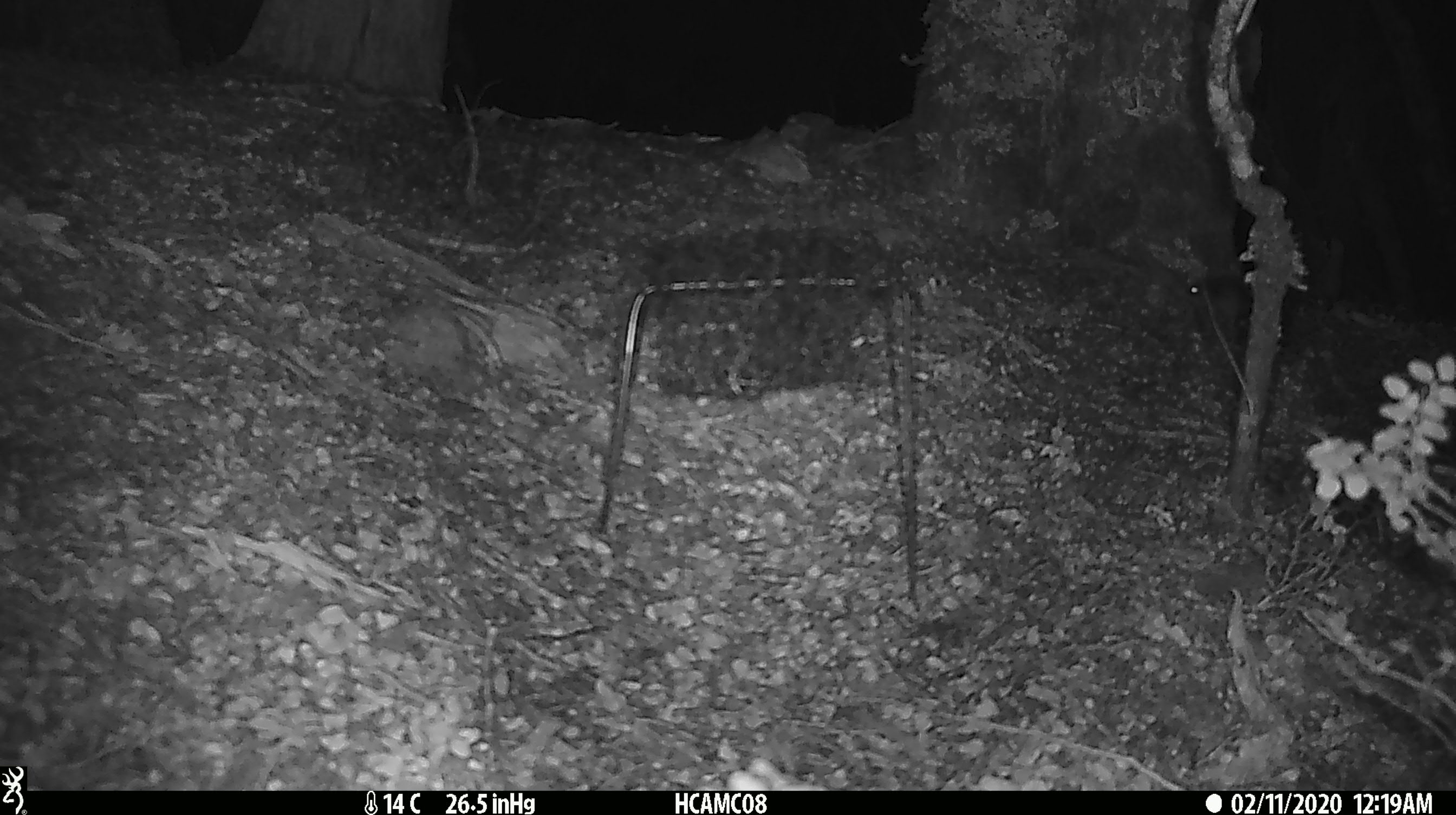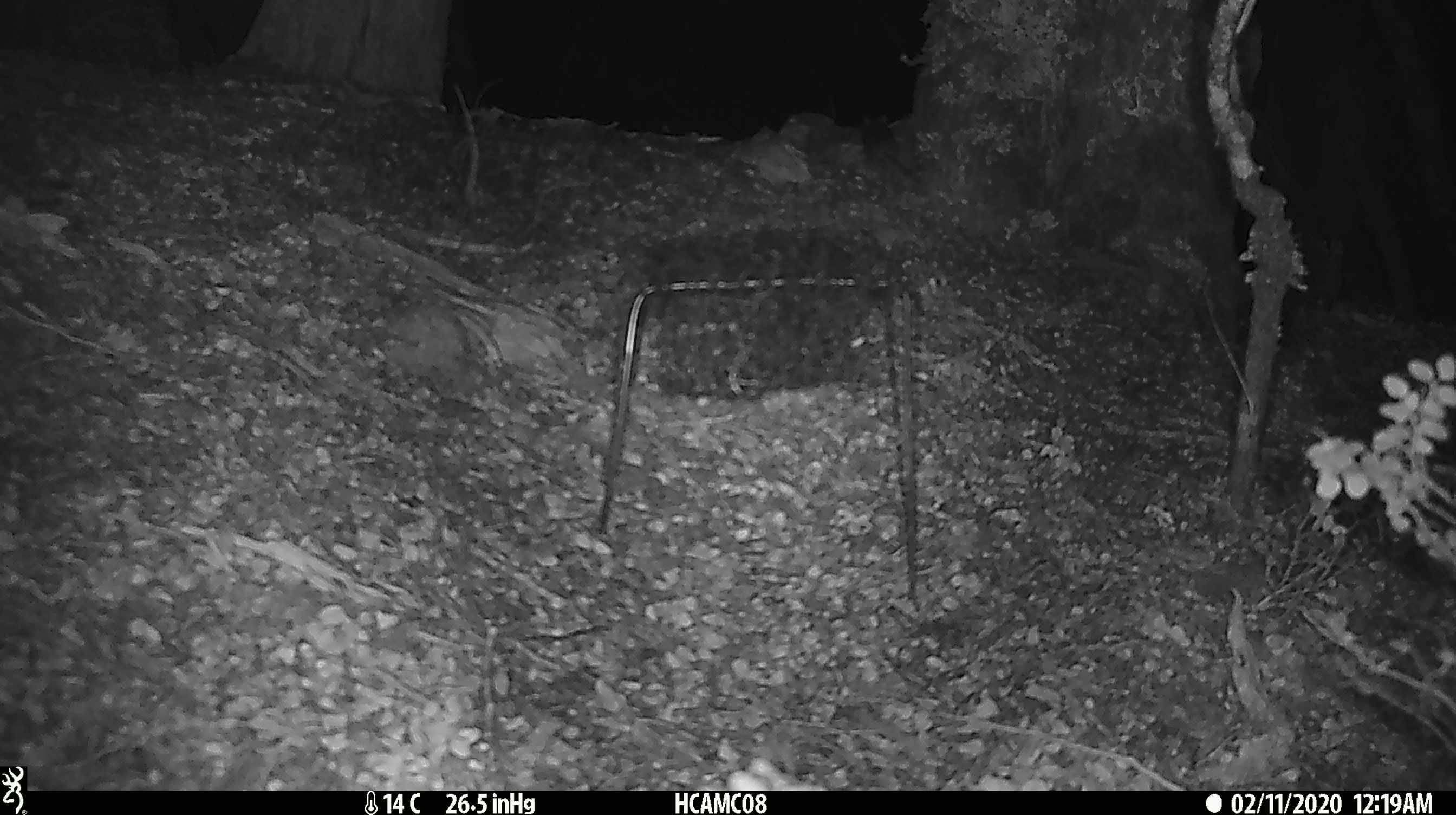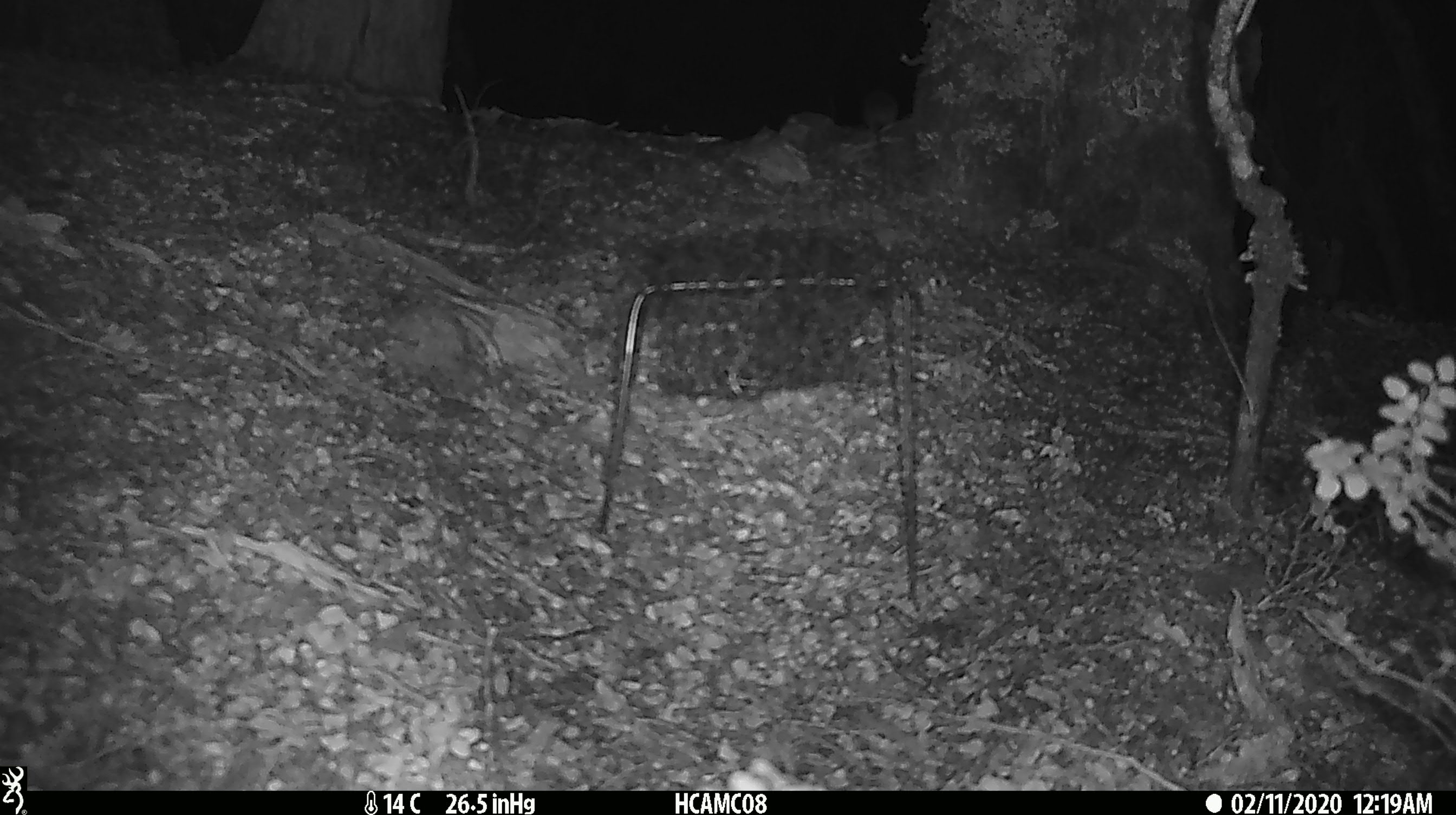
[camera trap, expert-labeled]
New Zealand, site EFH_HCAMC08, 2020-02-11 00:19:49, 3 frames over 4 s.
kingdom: Animalia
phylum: Chordata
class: Mammalia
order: Rodentia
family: Muridae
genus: Mus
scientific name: Mus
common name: mouse